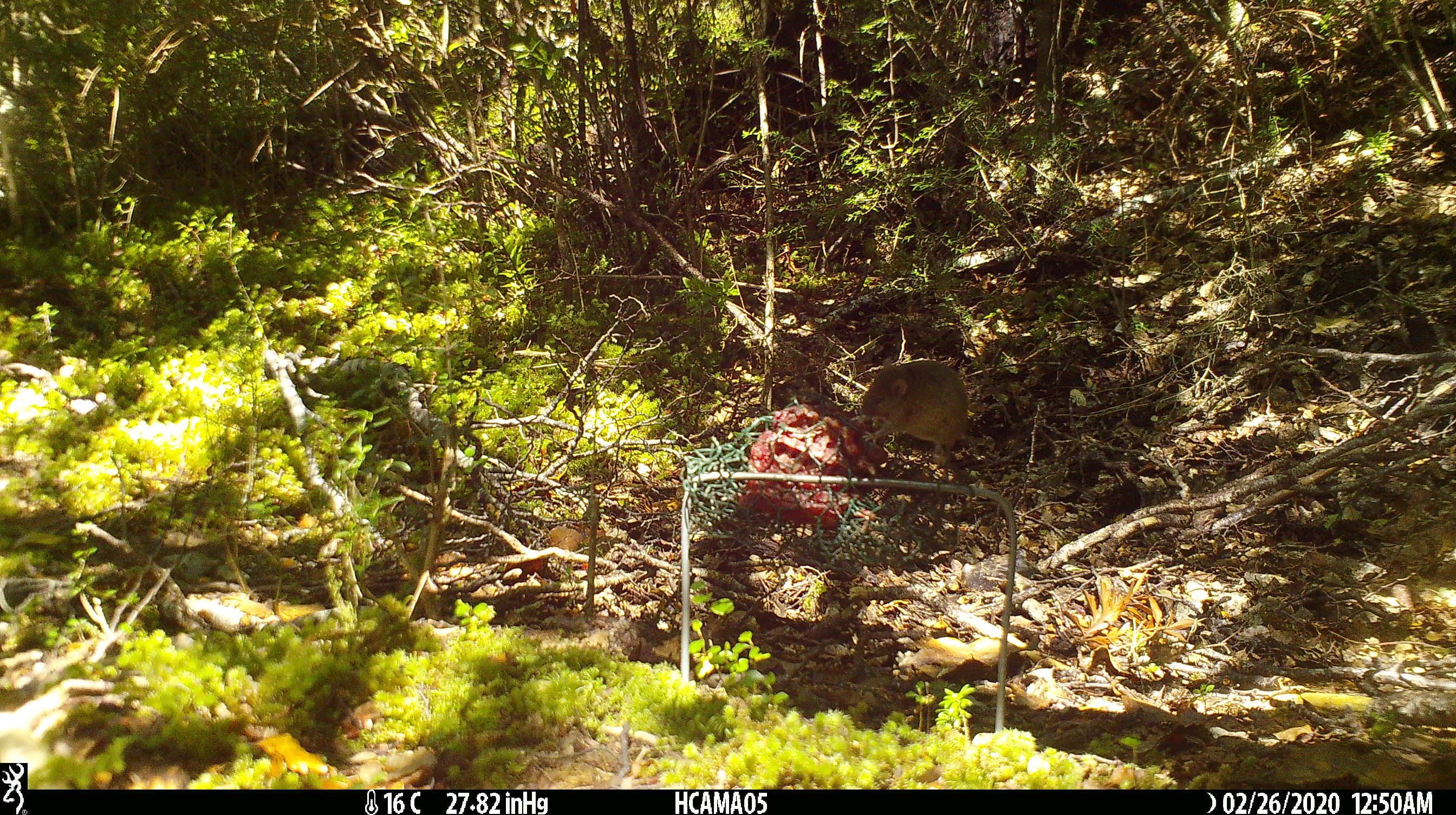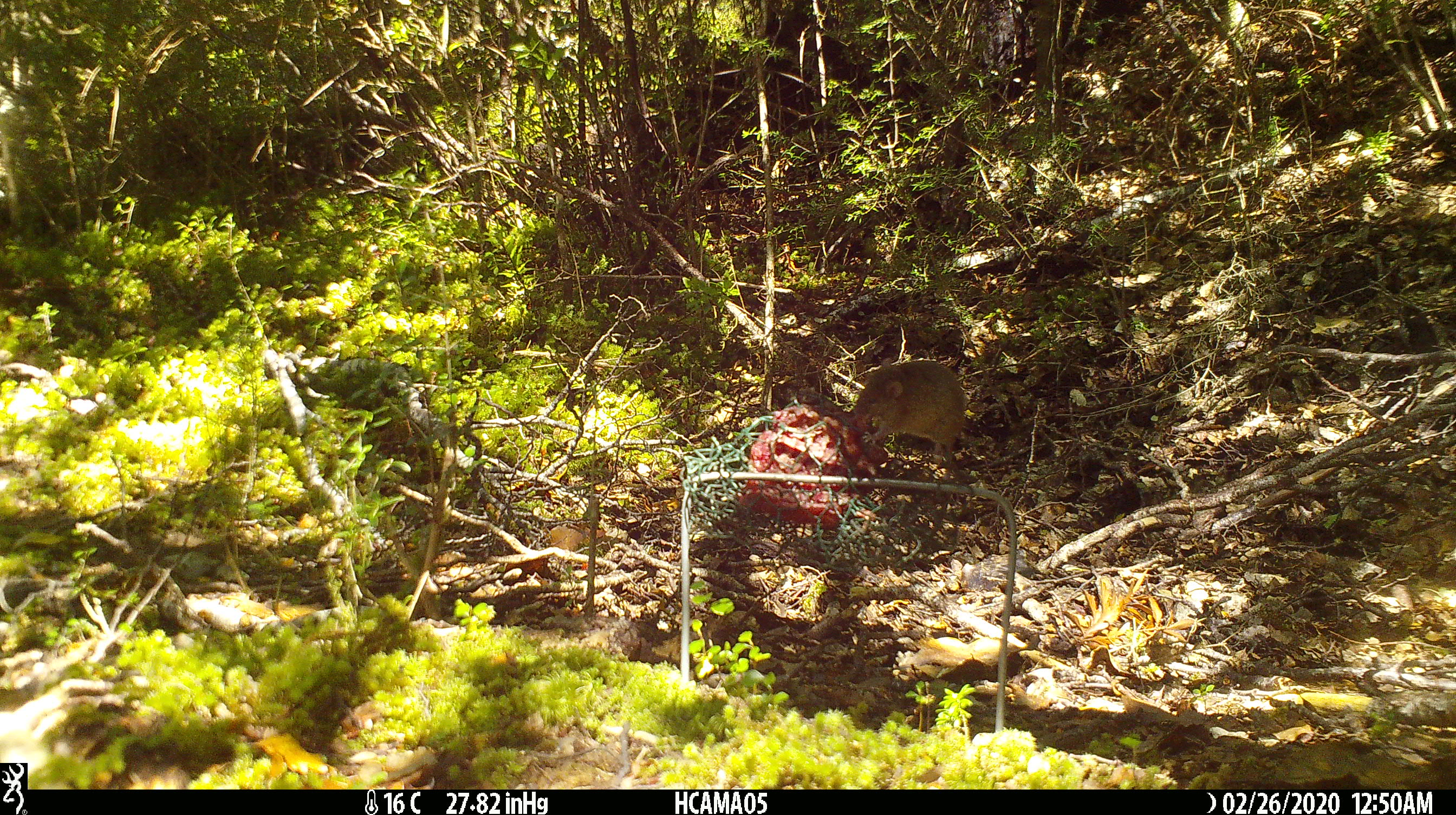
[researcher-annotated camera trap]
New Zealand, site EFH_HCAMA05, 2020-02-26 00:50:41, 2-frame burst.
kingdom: Animalia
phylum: Chordata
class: Mammalia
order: Rodentia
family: Muridae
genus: Mus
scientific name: Mus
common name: mouse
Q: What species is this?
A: Mouse (Mus).